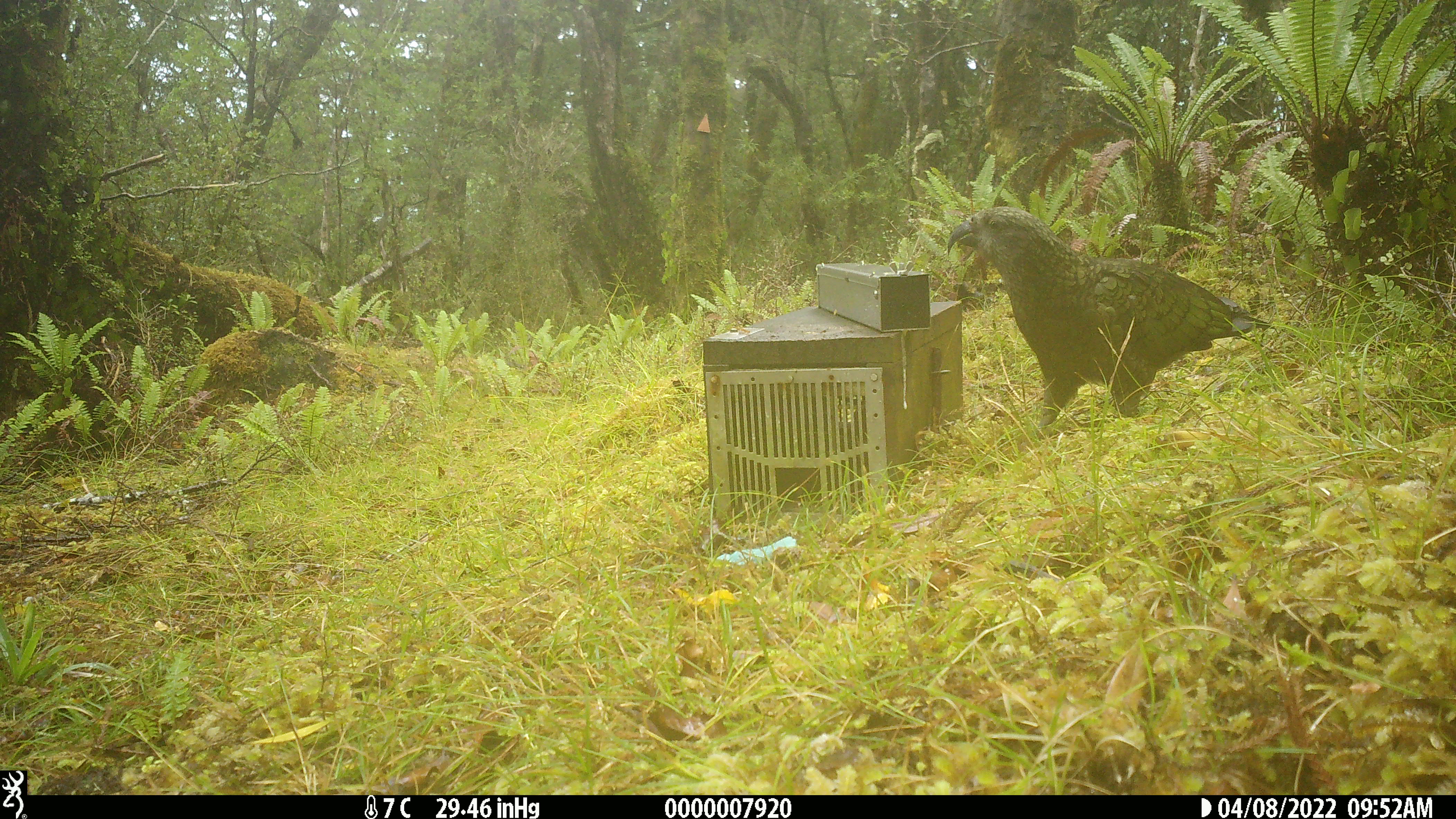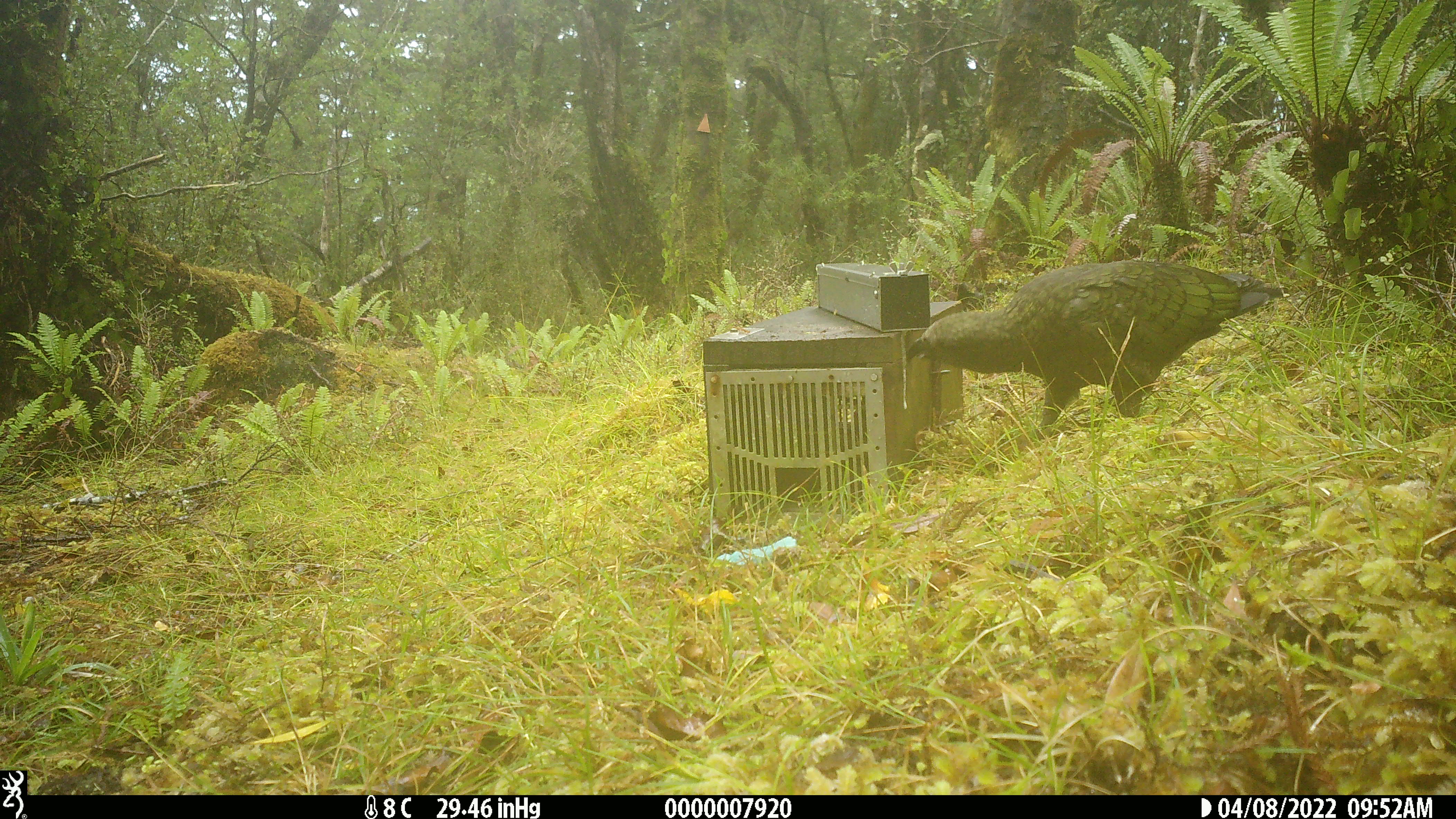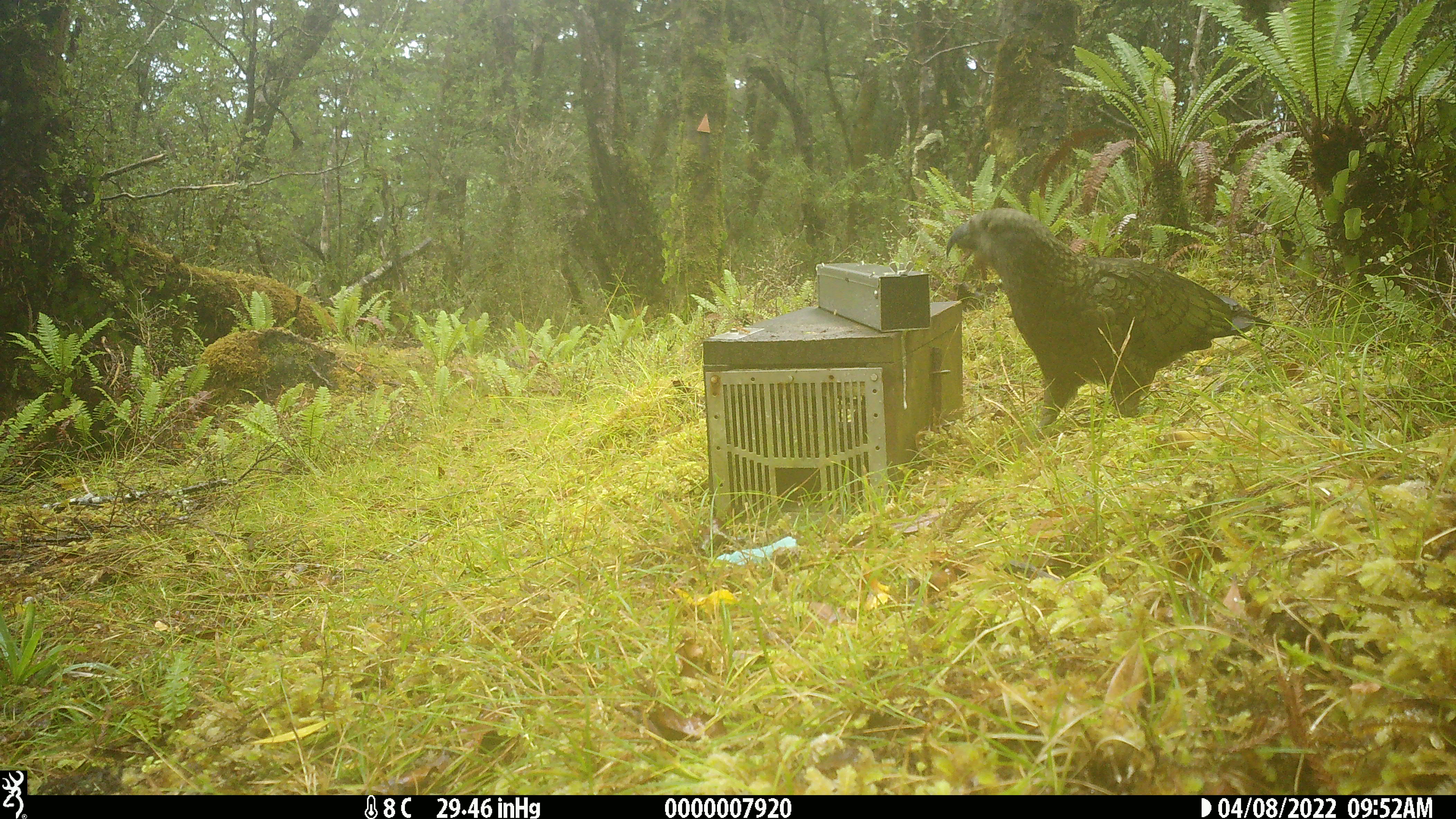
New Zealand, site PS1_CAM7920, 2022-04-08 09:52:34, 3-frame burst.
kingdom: Animalia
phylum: Chordata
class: Aves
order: Psittaciformes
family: Strigopidae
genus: Nestor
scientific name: Nestor notabilis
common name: kea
Kea (Nestor notabilis).